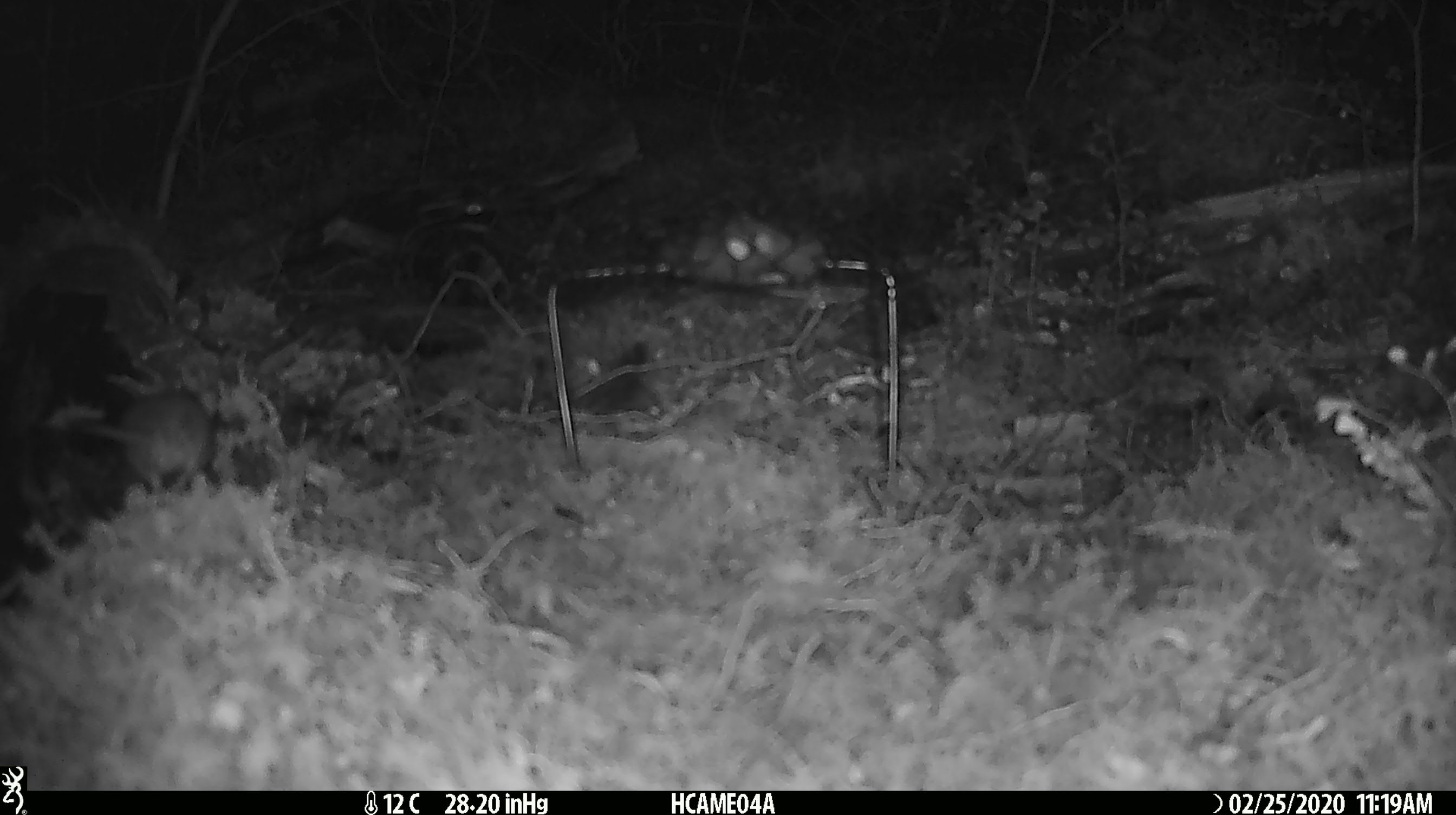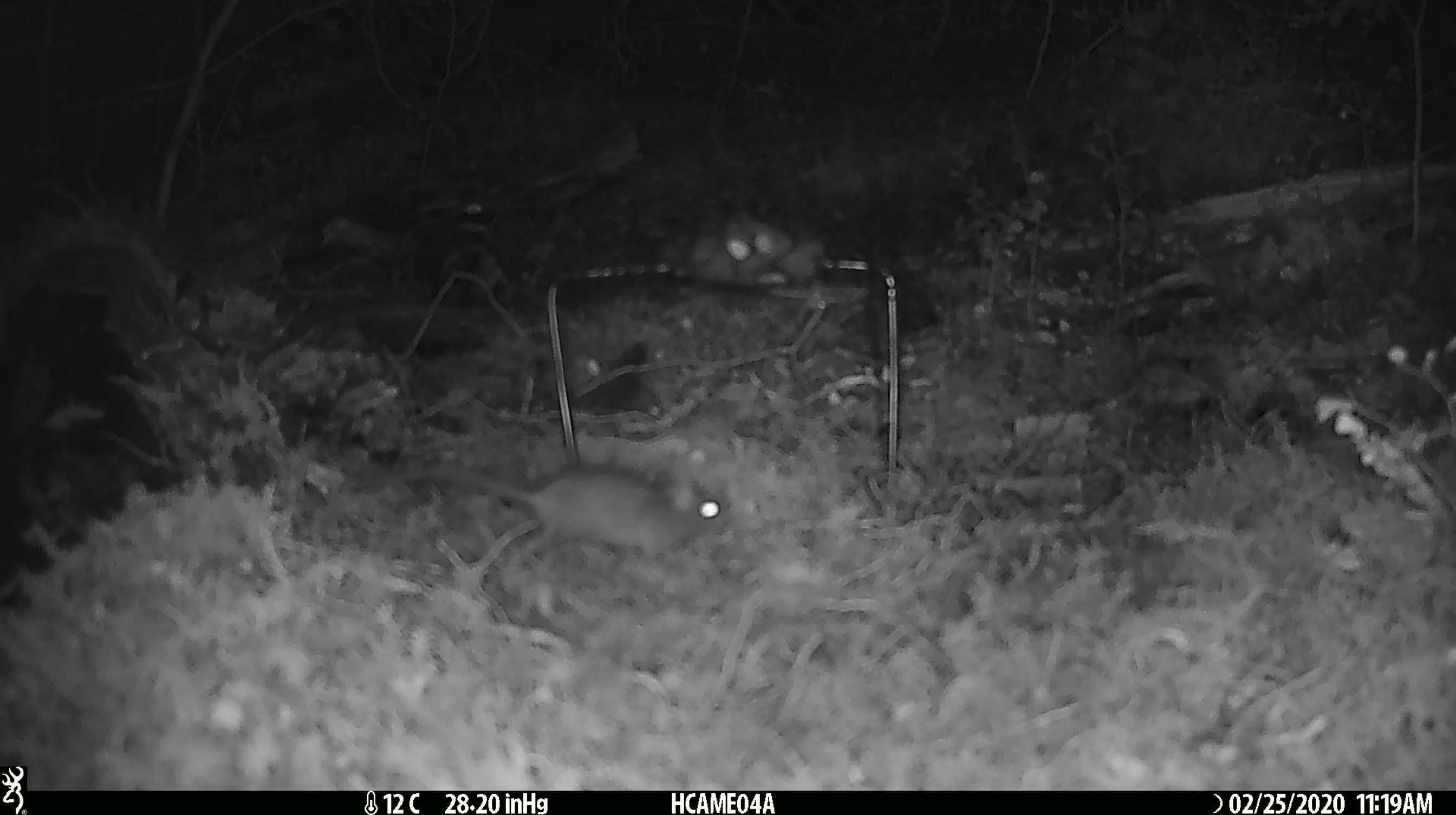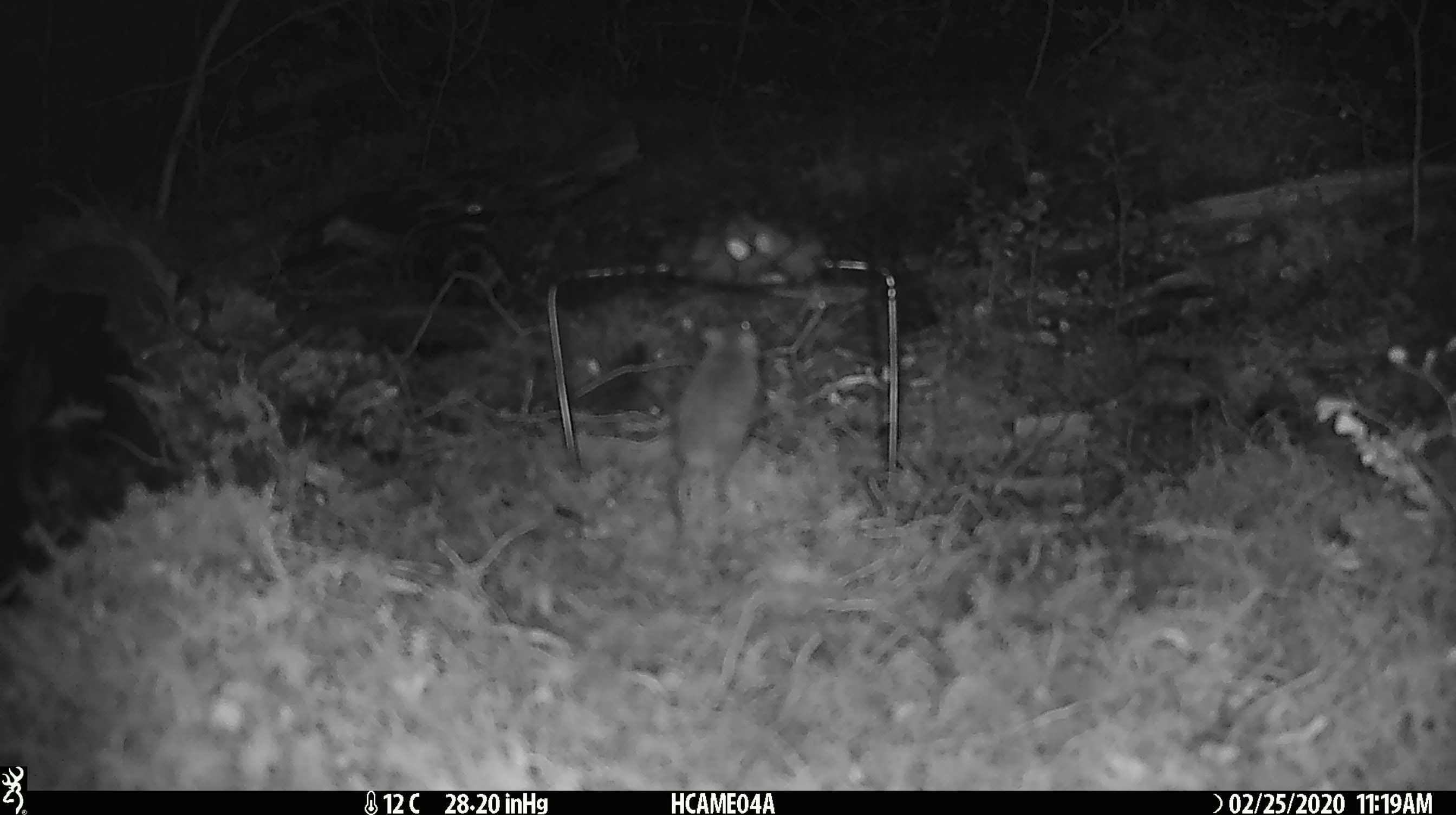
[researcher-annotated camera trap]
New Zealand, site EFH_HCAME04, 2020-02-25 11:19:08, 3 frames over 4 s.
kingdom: Animalia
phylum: Chordata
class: Mammalia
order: Rodentia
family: Muridae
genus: Mus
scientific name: Mus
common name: mouse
Mouse (Mus).